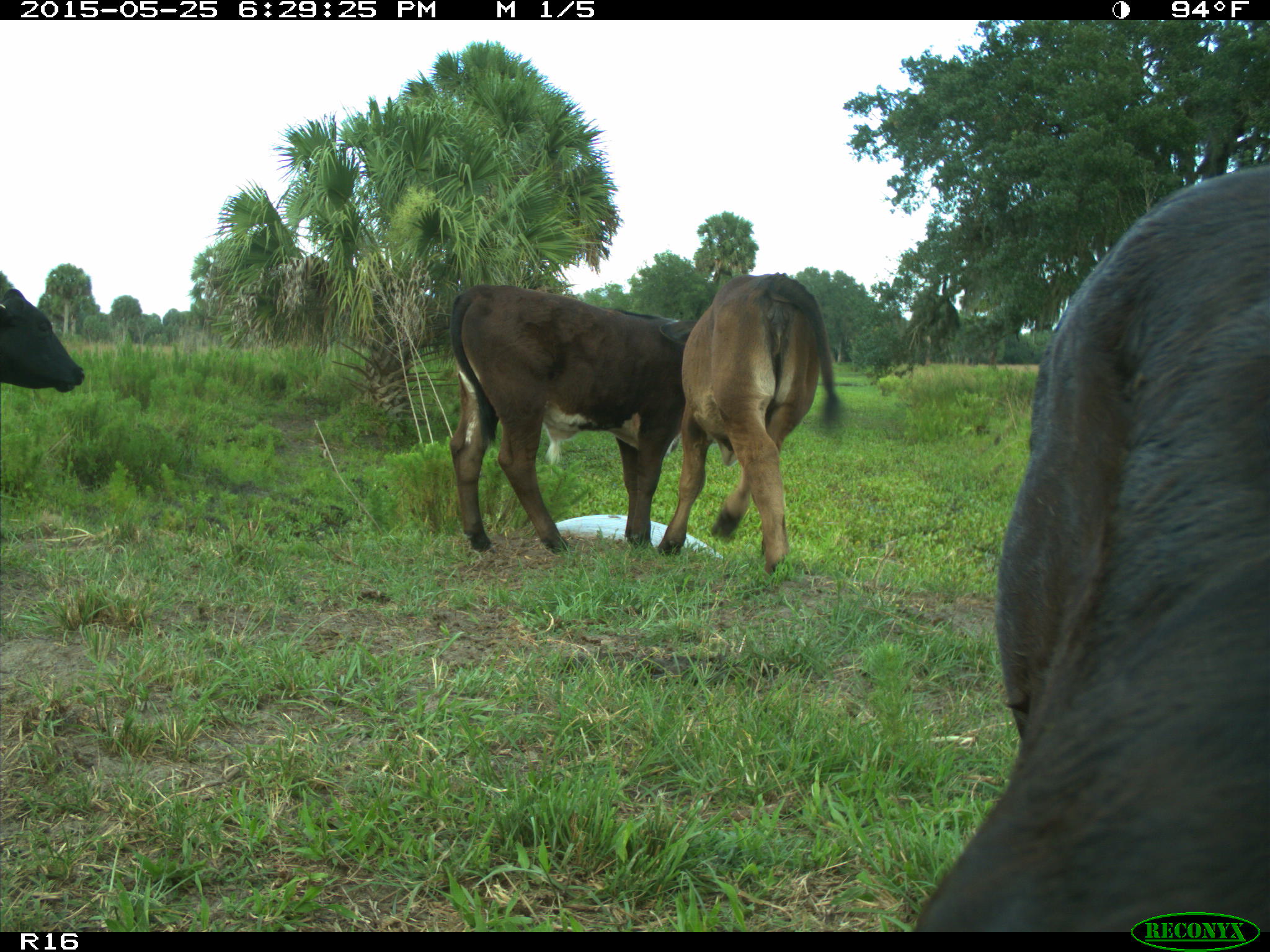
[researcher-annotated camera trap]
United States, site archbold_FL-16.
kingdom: Animalia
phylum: Chordata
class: Mammalia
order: Artiodactyla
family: Bovidae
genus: Bos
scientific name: Bos taurus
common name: domestic cow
Bos taurus (domestic cow).